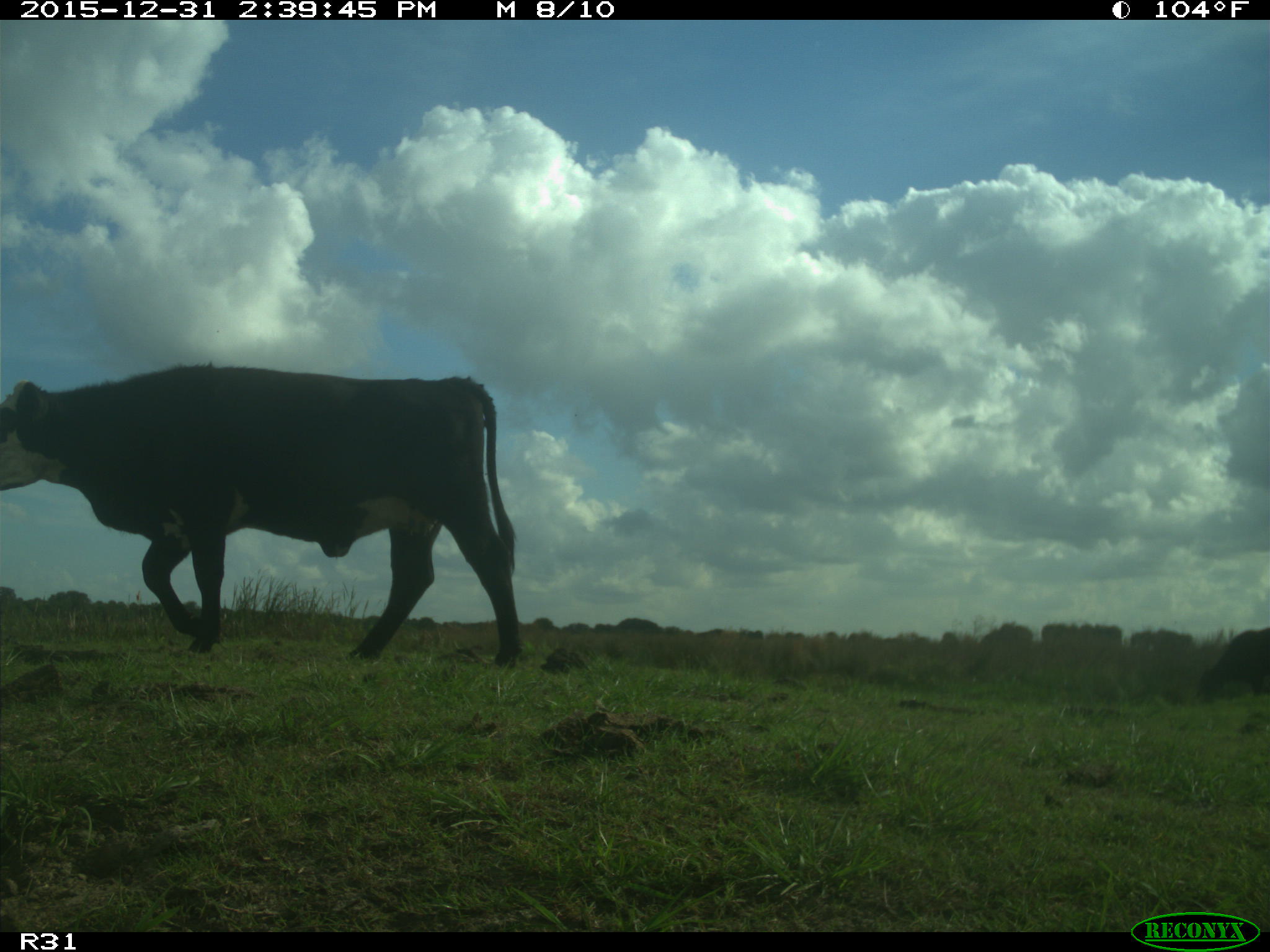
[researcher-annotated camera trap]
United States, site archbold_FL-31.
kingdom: Animalia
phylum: Chordata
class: Mammalia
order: Artiodactyla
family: Bovidae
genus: Bos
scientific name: Bos taurus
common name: domestic cow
Bos taurus (domestic cow).